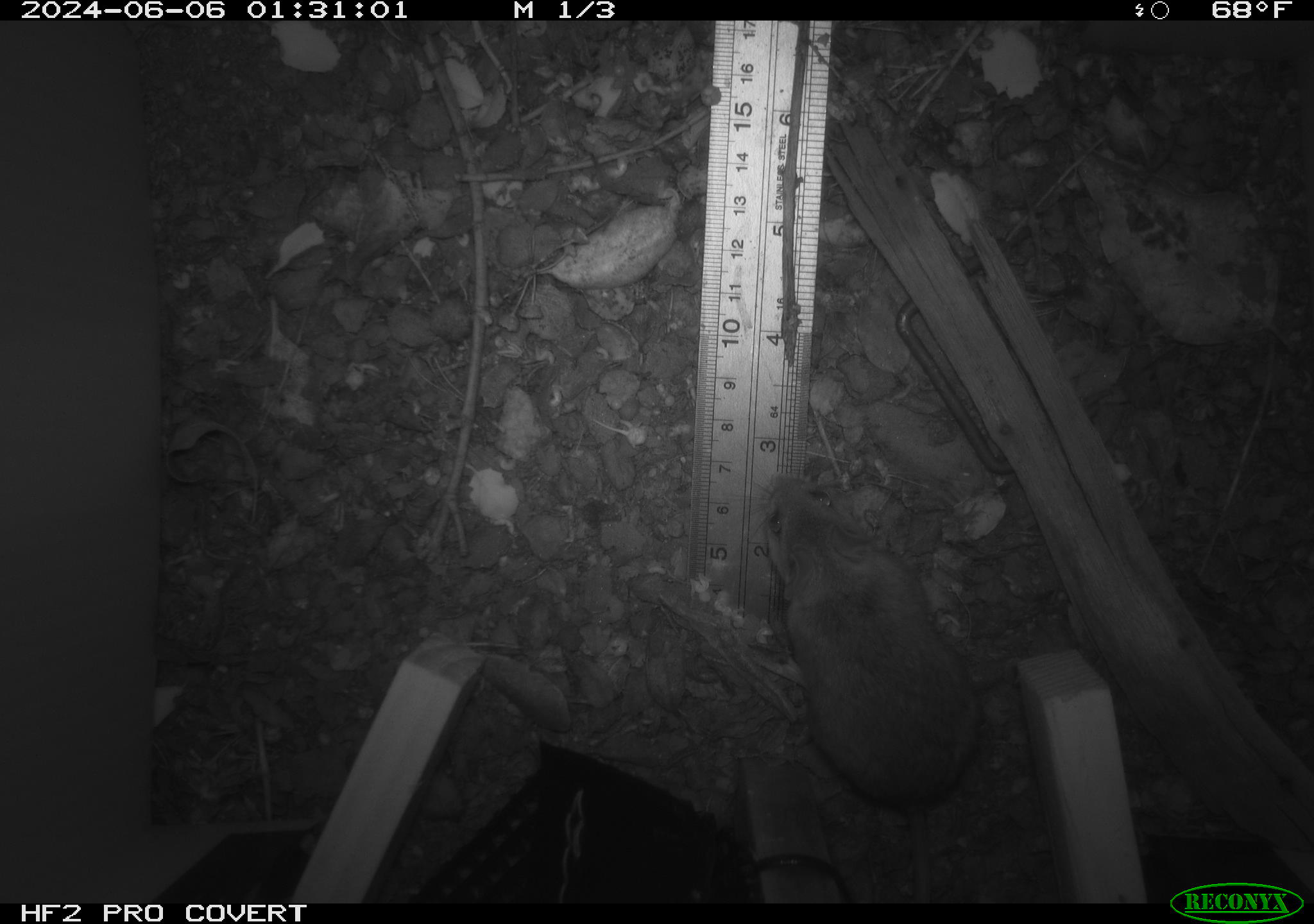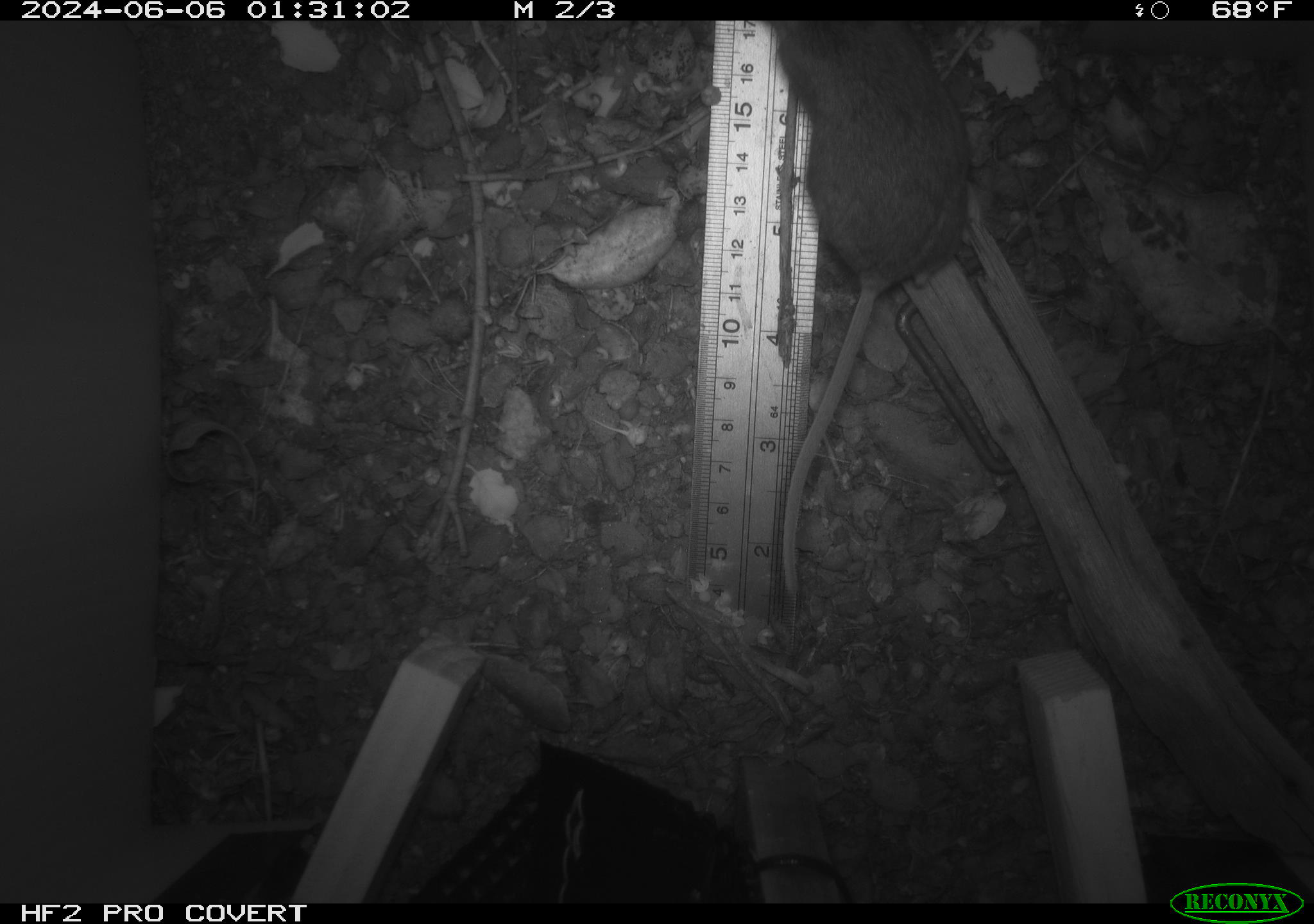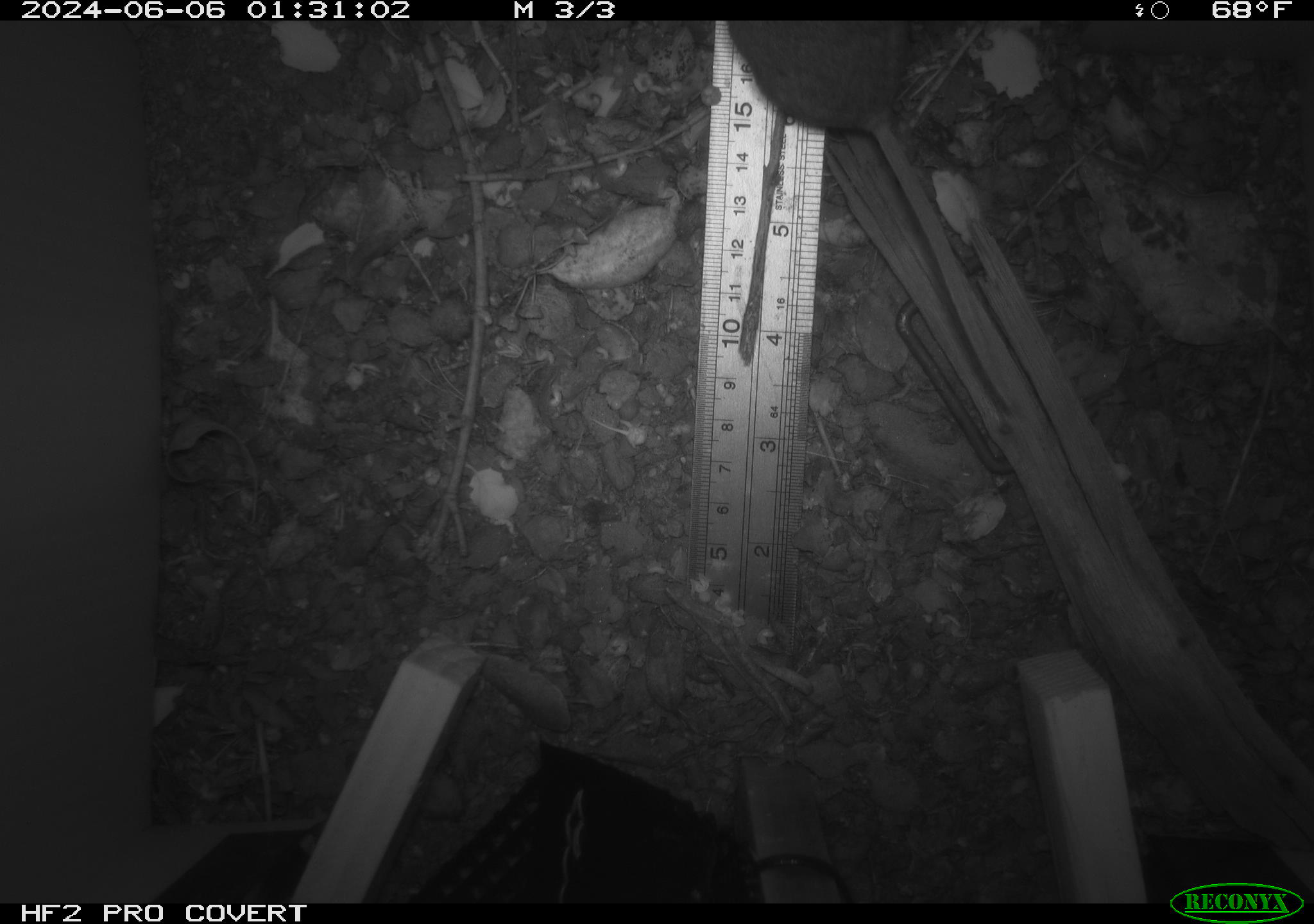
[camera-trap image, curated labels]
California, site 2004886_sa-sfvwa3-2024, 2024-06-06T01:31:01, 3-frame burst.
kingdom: Animalia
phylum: Chordata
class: Mammalia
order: Rodentia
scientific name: Rodentia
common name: mouse species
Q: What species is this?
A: Mouse species (Rodentia).